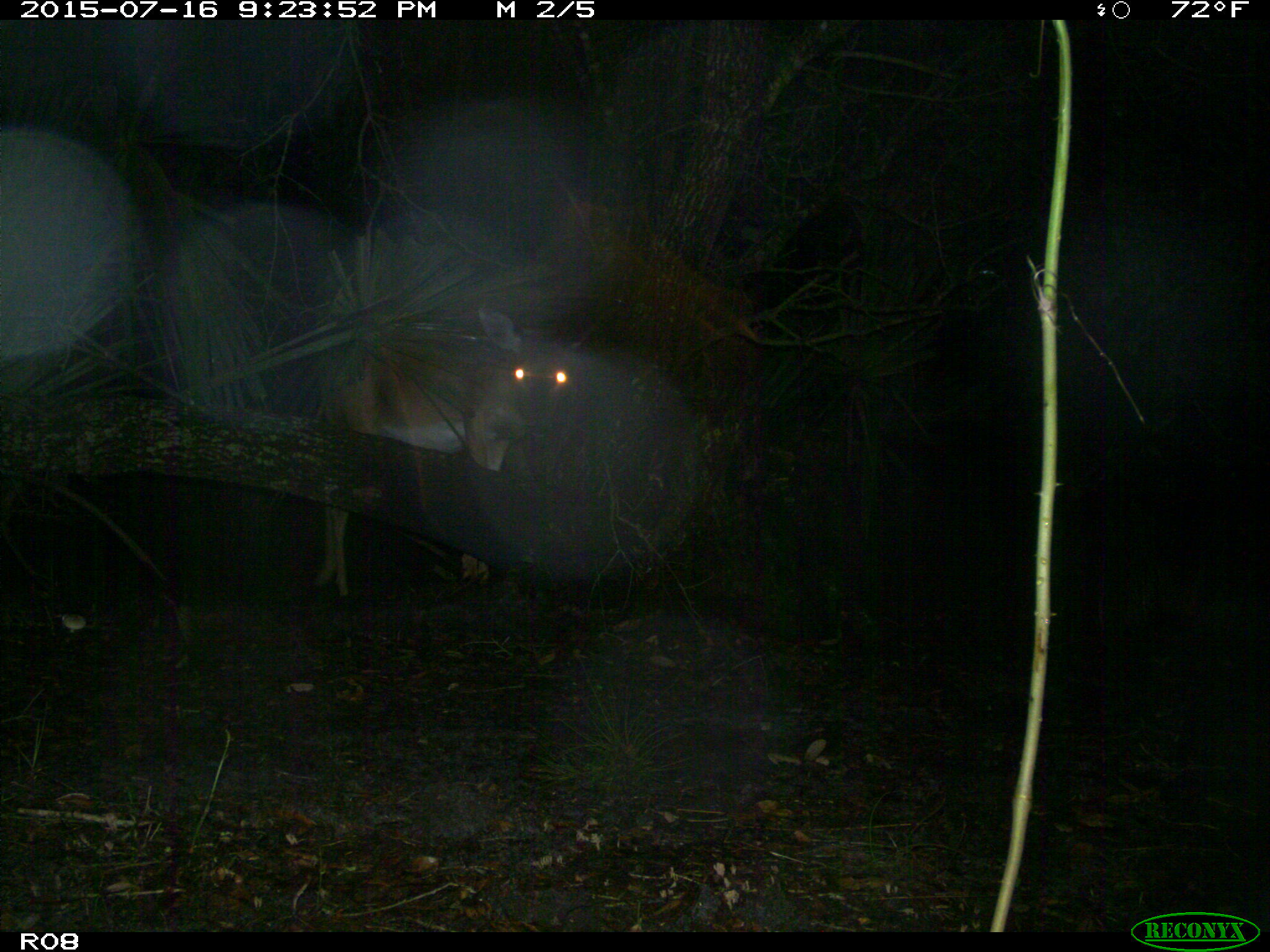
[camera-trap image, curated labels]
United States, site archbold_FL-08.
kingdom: Animalia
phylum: Chordata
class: Mammalia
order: Artiodactyla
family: Cervidae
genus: Odocoileus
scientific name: Odocoileus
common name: deer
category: unidentified deer